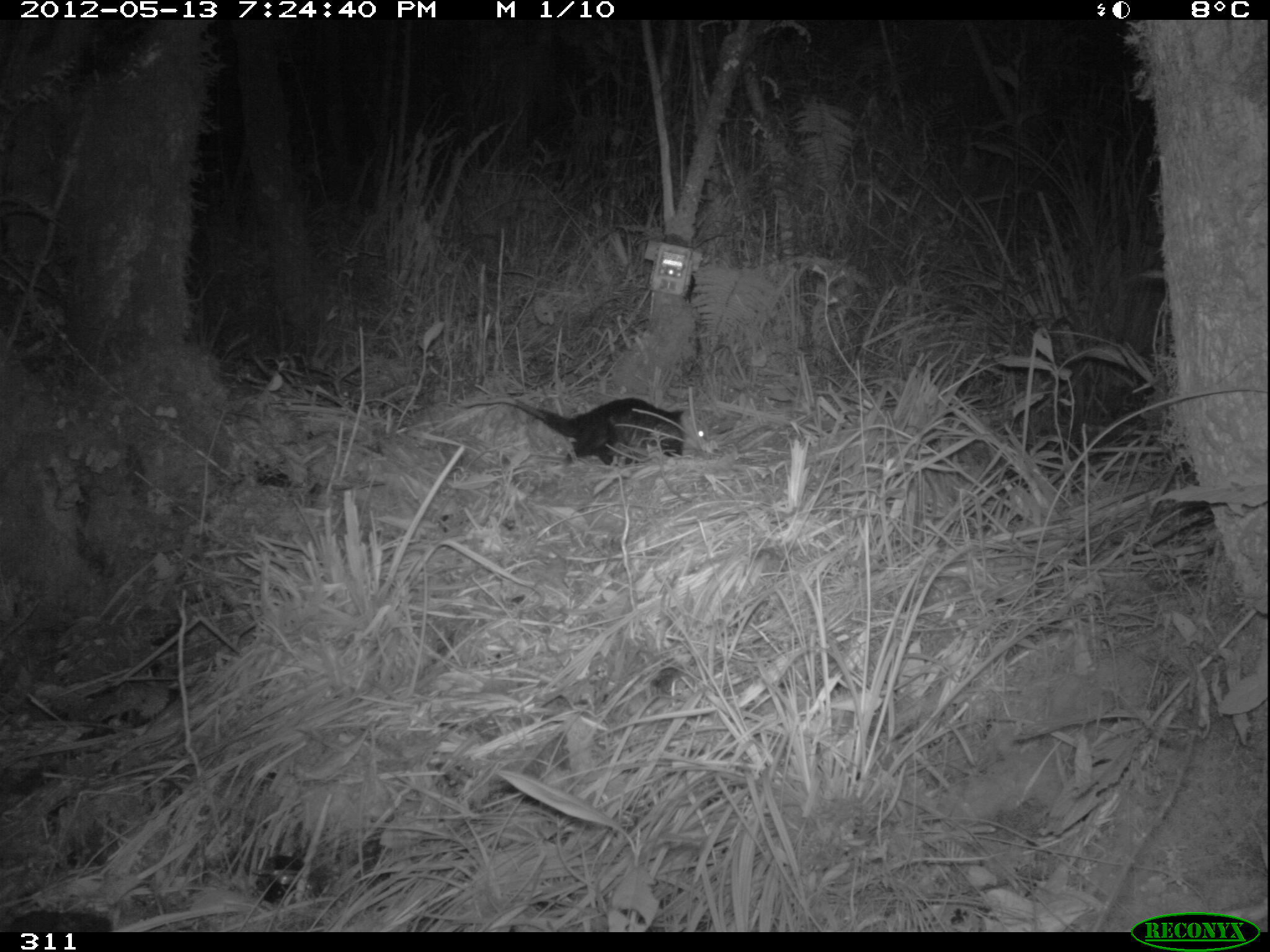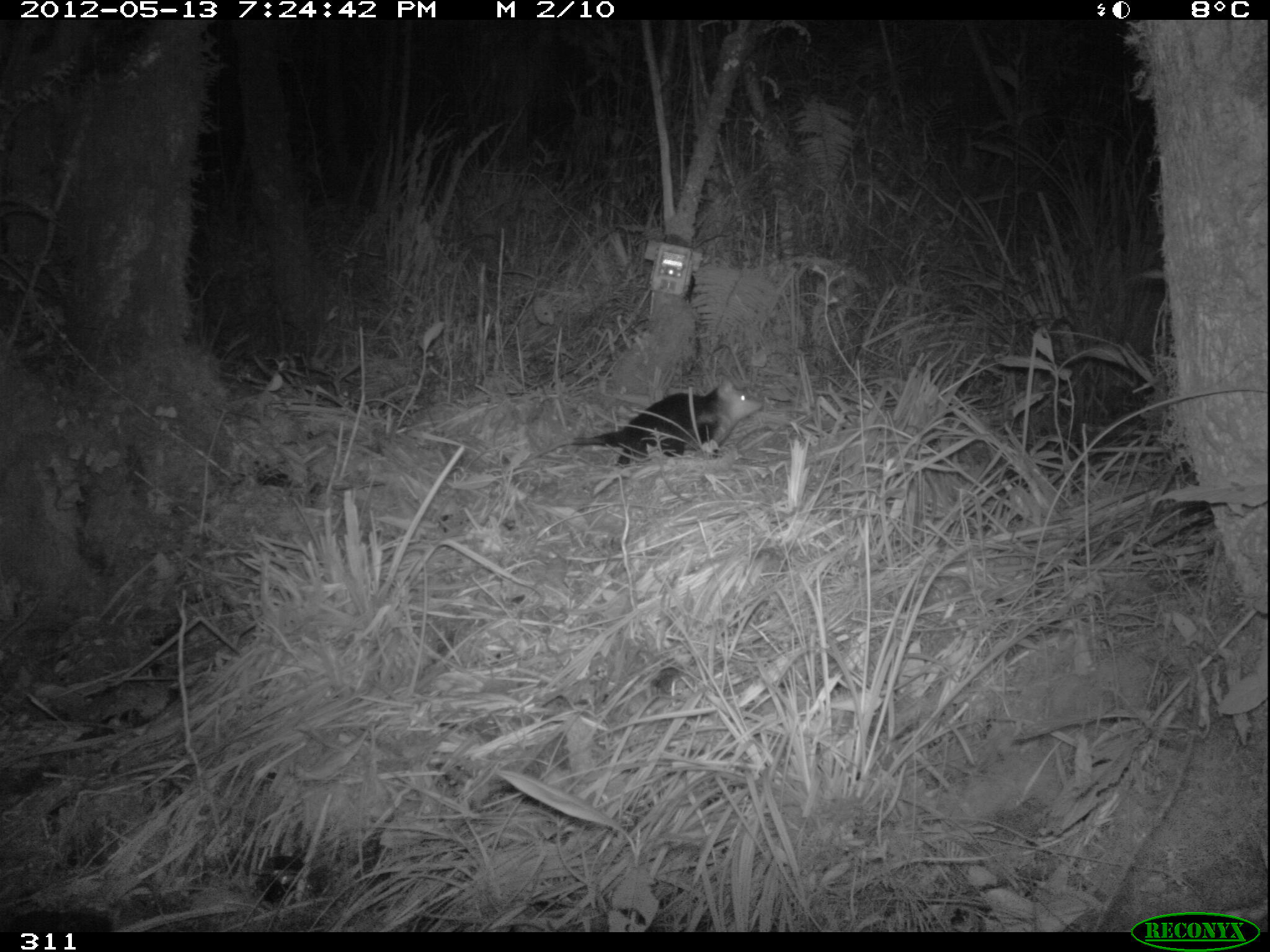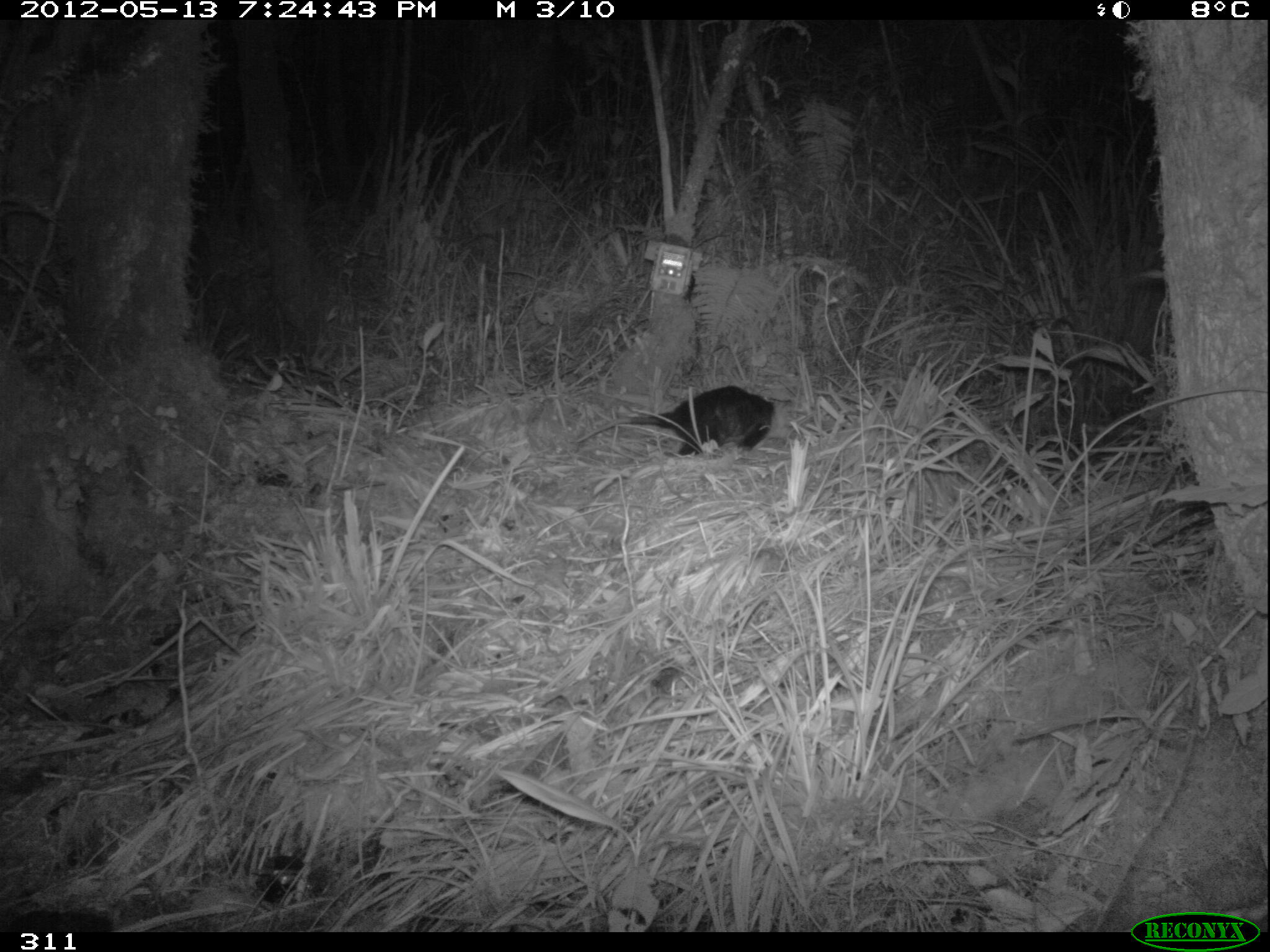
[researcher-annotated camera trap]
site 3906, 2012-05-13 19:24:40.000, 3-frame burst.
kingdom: Animalia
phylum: Chordata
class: Mammalia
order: Didelphimorphia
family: Didelphidae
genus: Didelphis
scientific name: Didelphis pernigra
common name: andean white-eared opossum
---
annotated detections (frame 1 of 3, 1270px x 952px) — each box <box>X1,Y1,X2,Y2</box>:
didelphis pernigra: <box>461,395,715,468</box>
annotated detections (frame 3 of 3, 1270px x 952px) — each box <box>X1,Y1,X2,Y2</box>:
didelphis pernigra: <box>575,384,790,458</box>